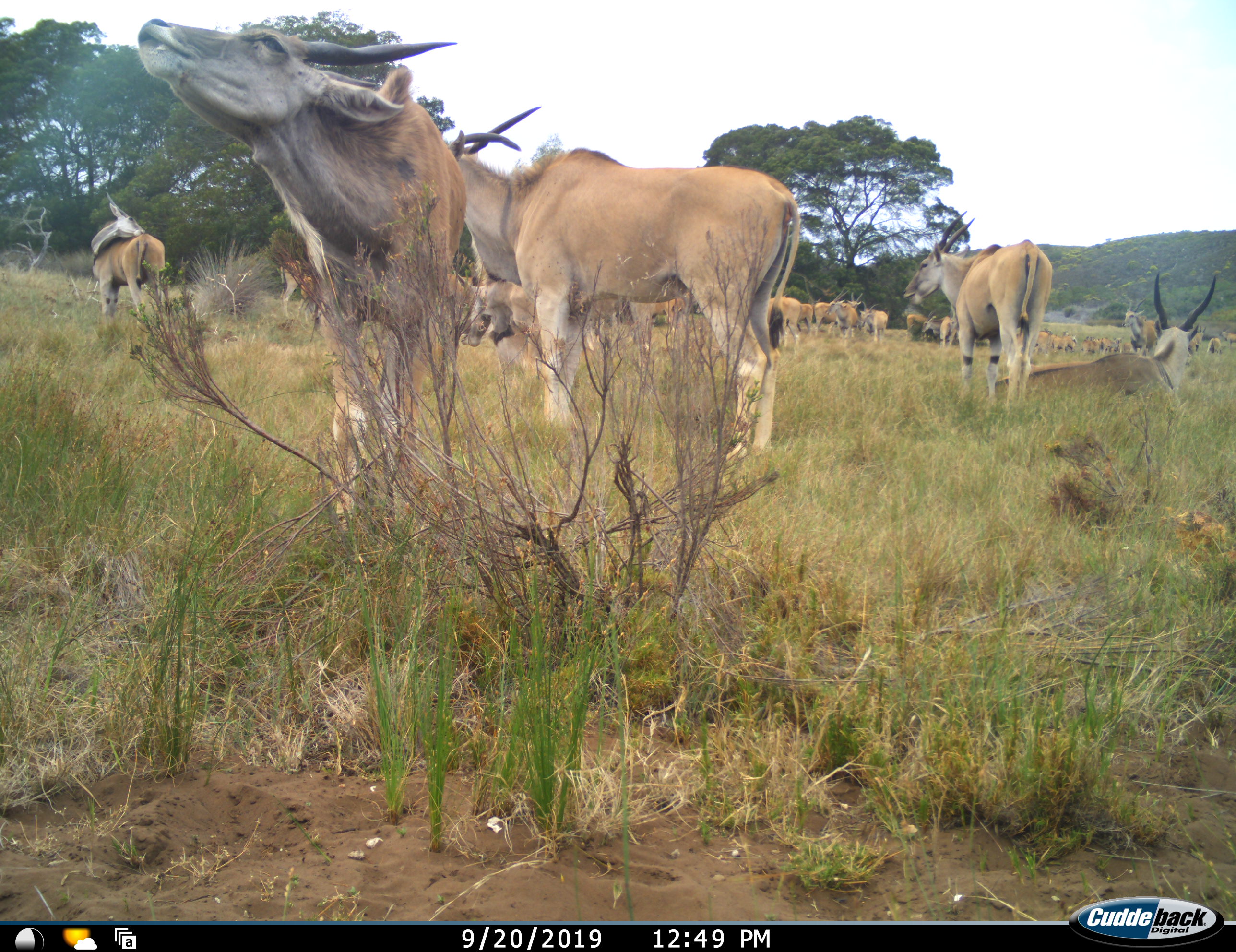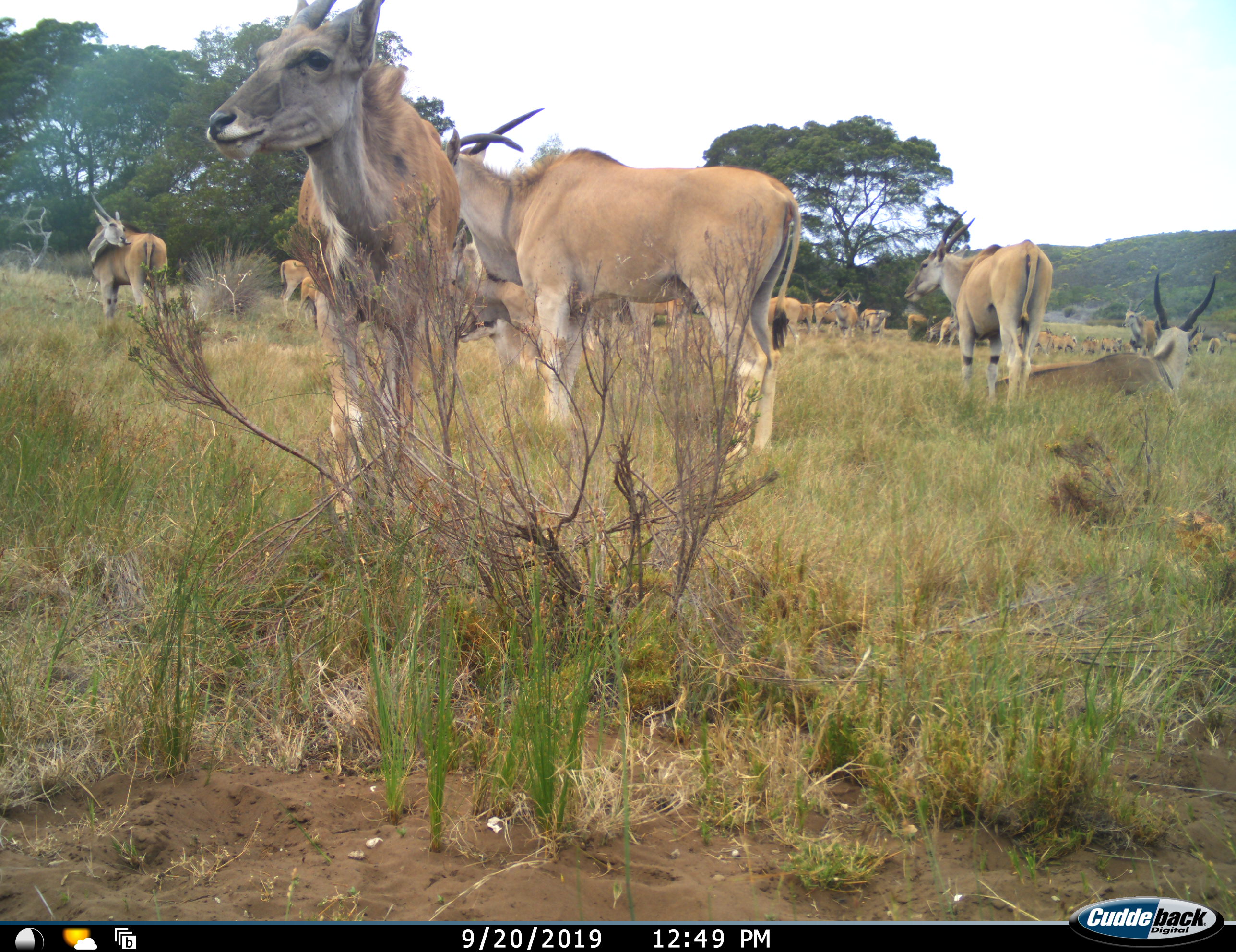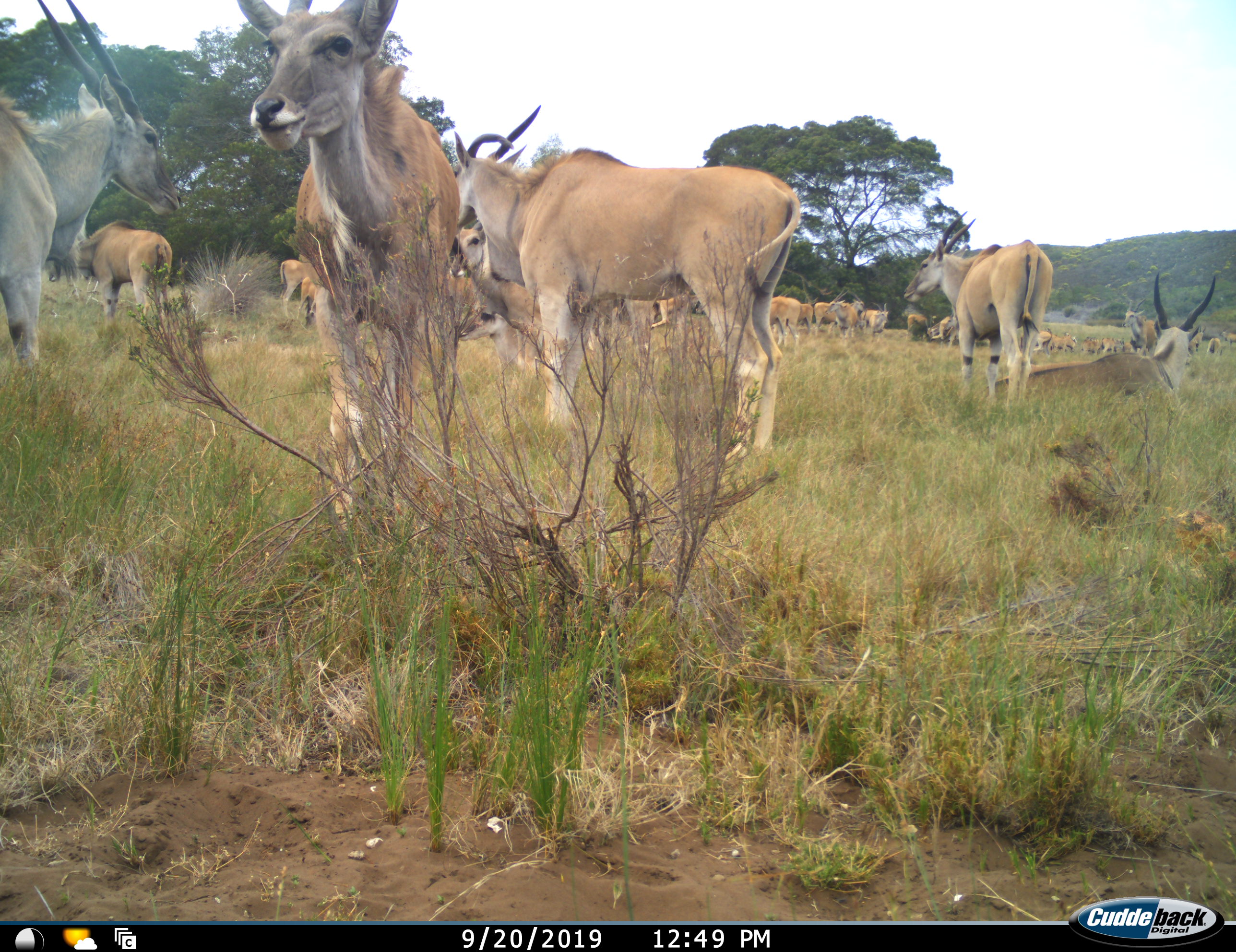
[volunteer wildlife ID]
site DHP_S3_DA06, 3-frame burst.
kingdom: Animalia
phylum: Chordata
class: Mammalia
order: Artiodactyla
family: Bovidae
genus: Tragelaphus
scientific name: Tragelaphus oryx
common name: eland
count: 11-50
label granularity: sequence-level